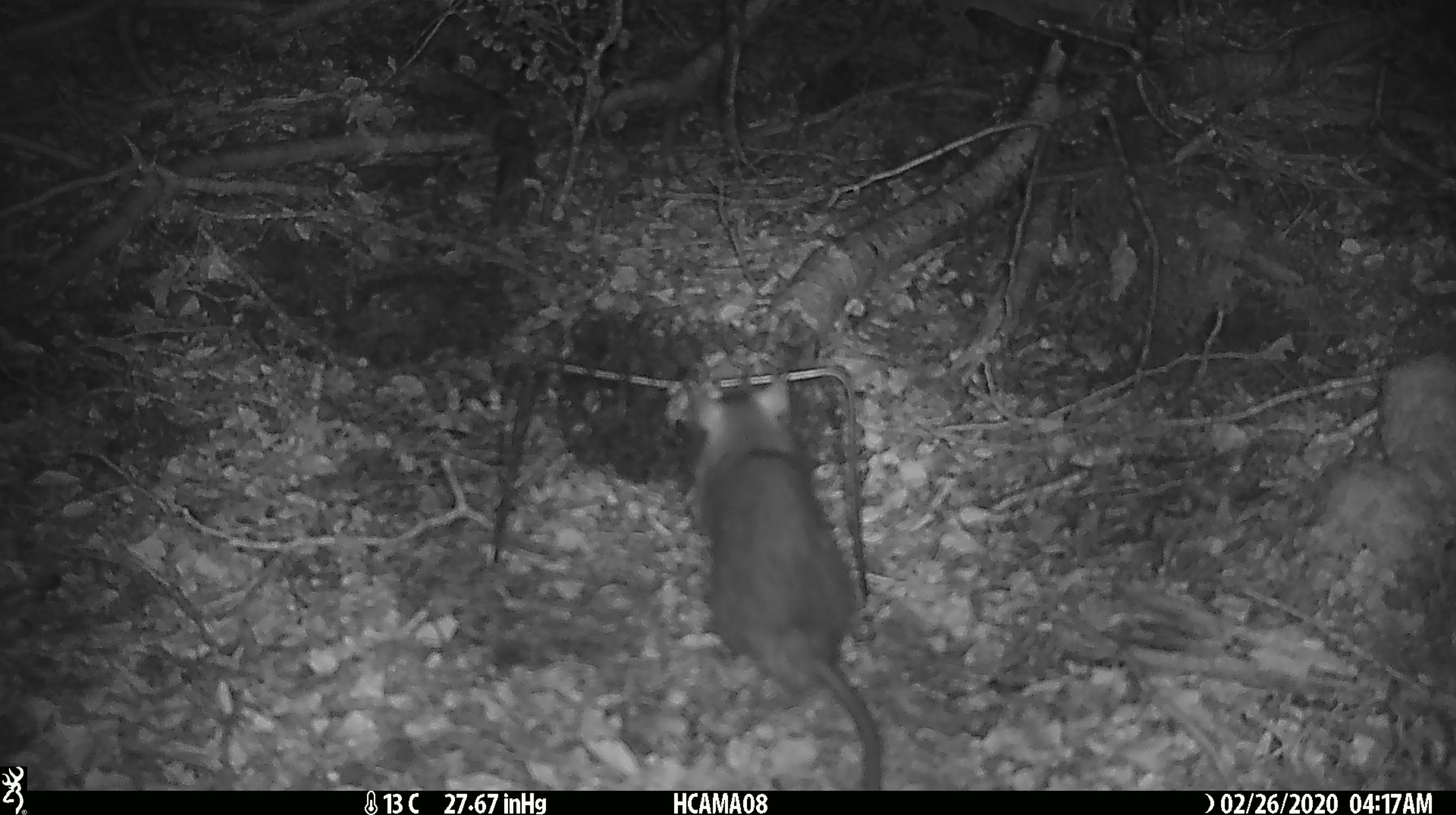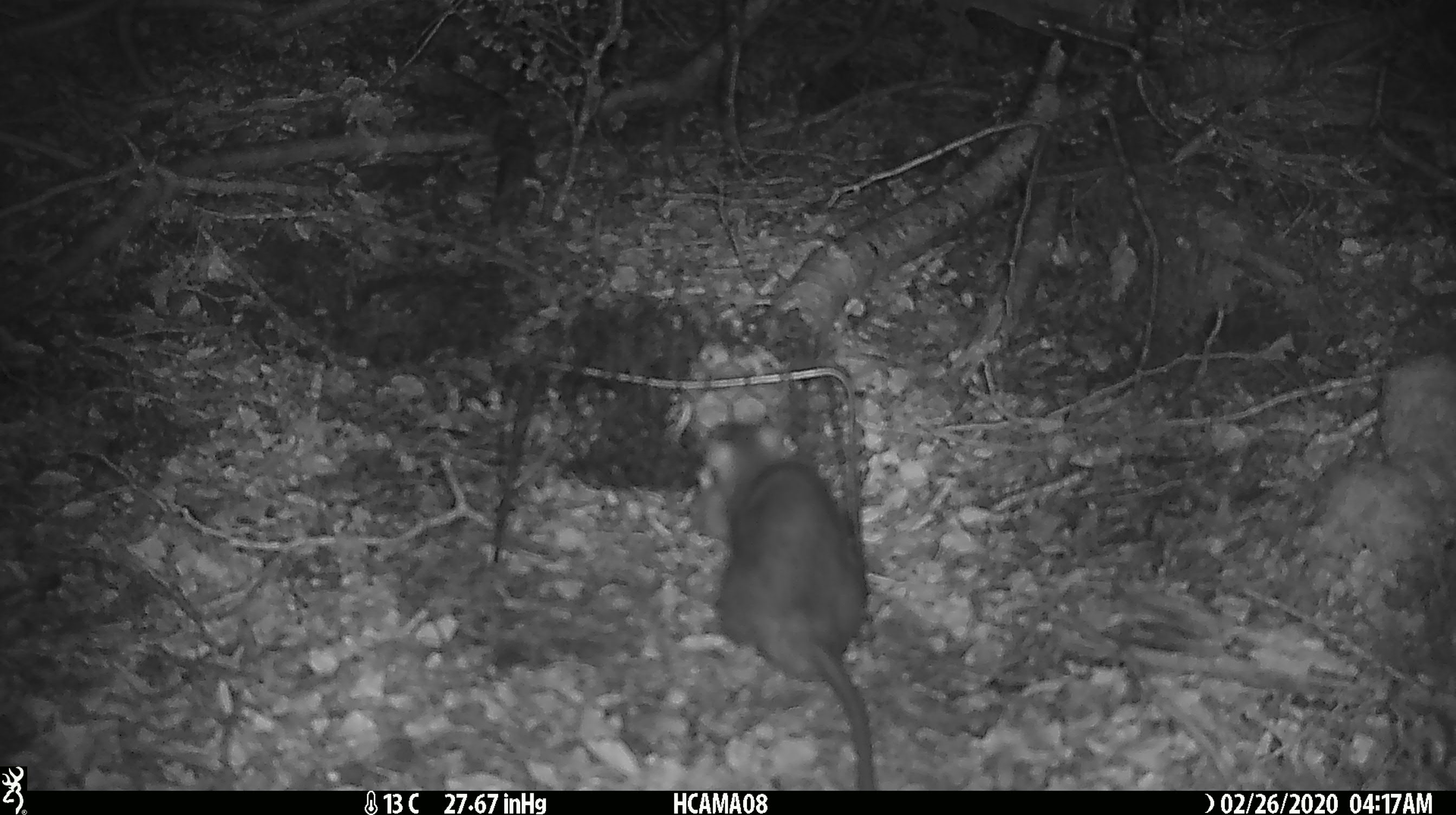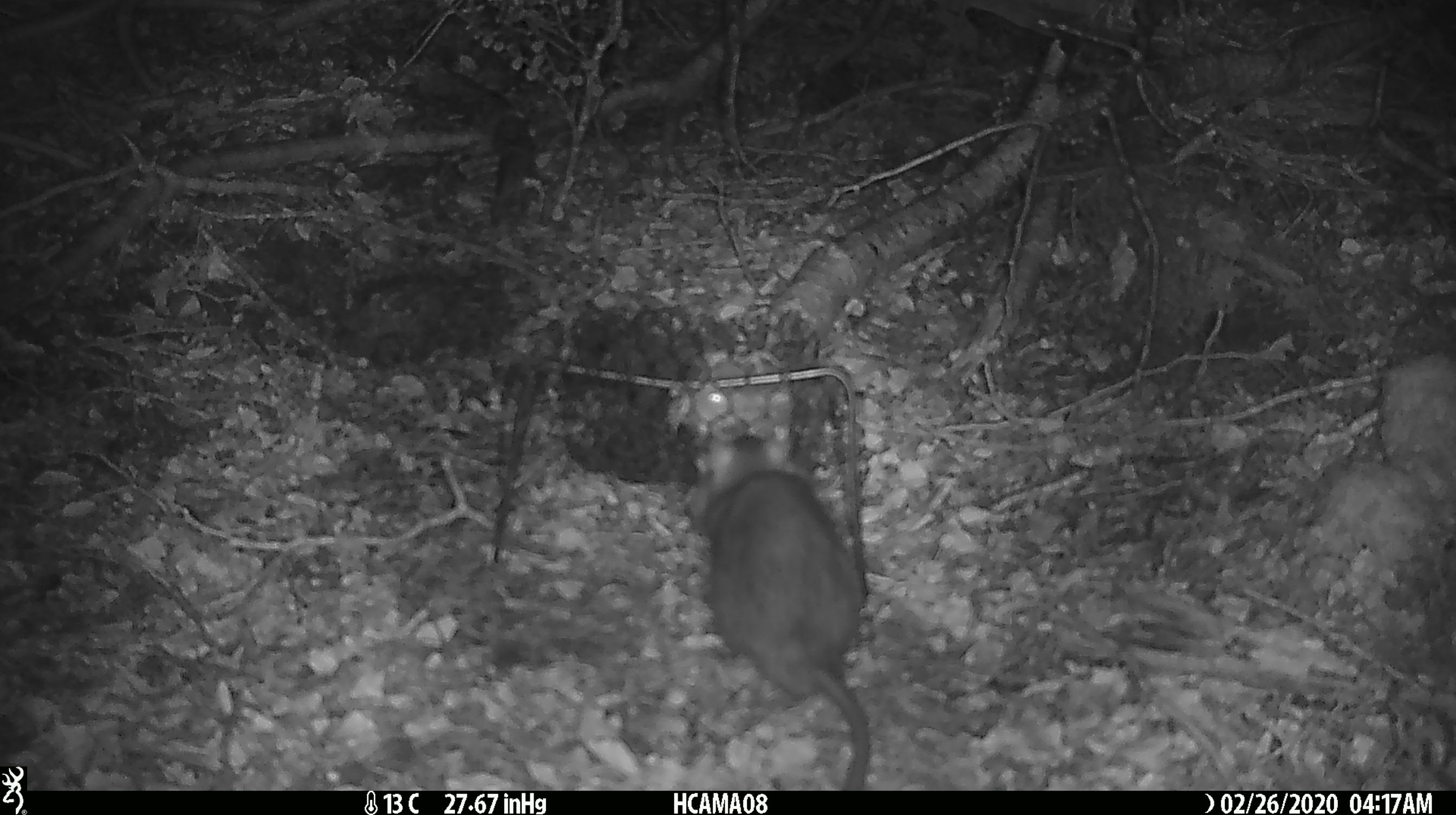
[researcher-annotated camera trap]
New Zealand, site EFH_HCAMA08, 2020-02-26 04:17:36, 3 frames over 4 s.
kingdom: Animalia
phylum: Chordata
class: Mammalia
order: Rodentia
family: Muridae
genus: Rattus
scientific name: Rattus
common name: rat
Rat (Rattus).